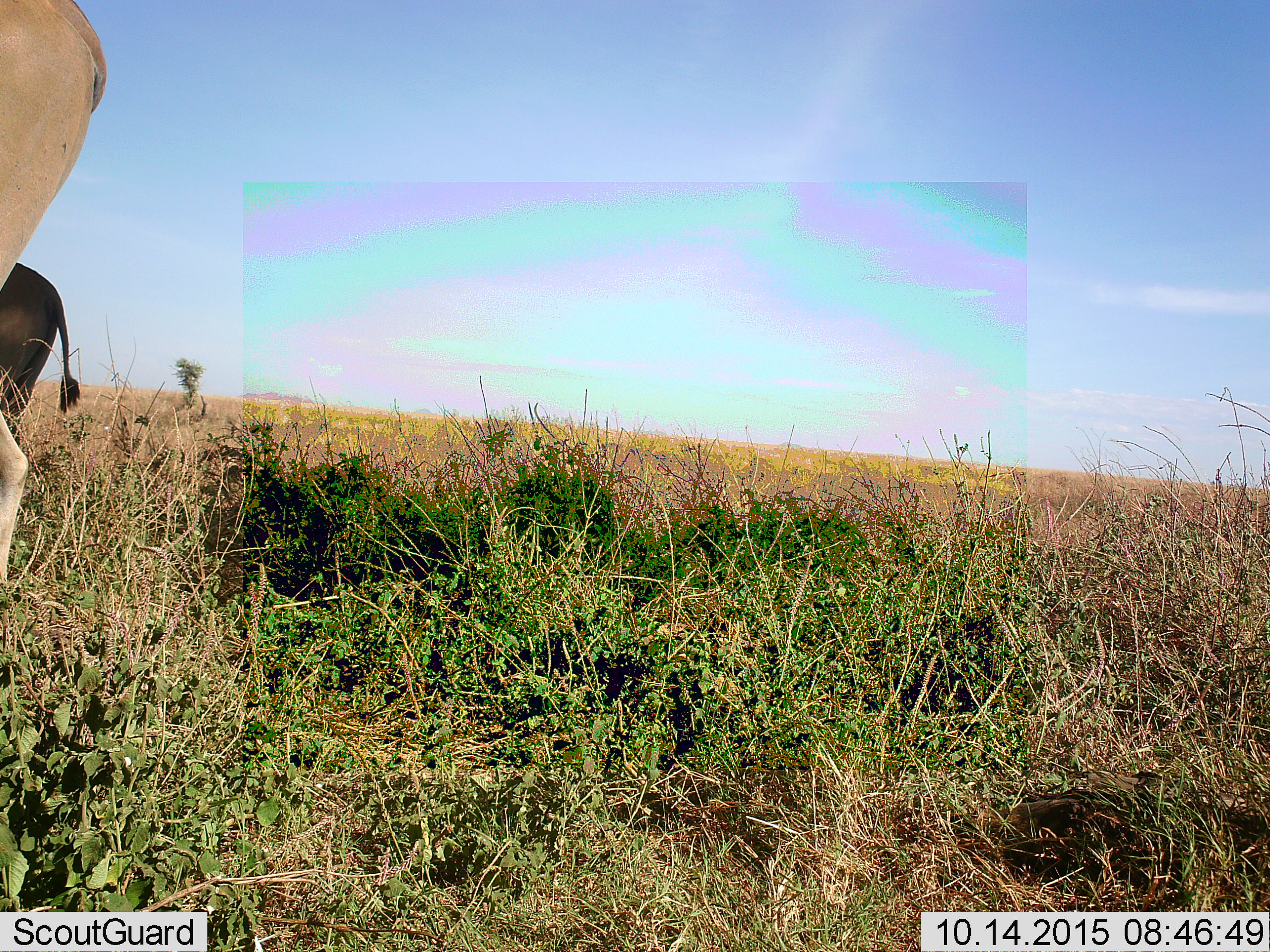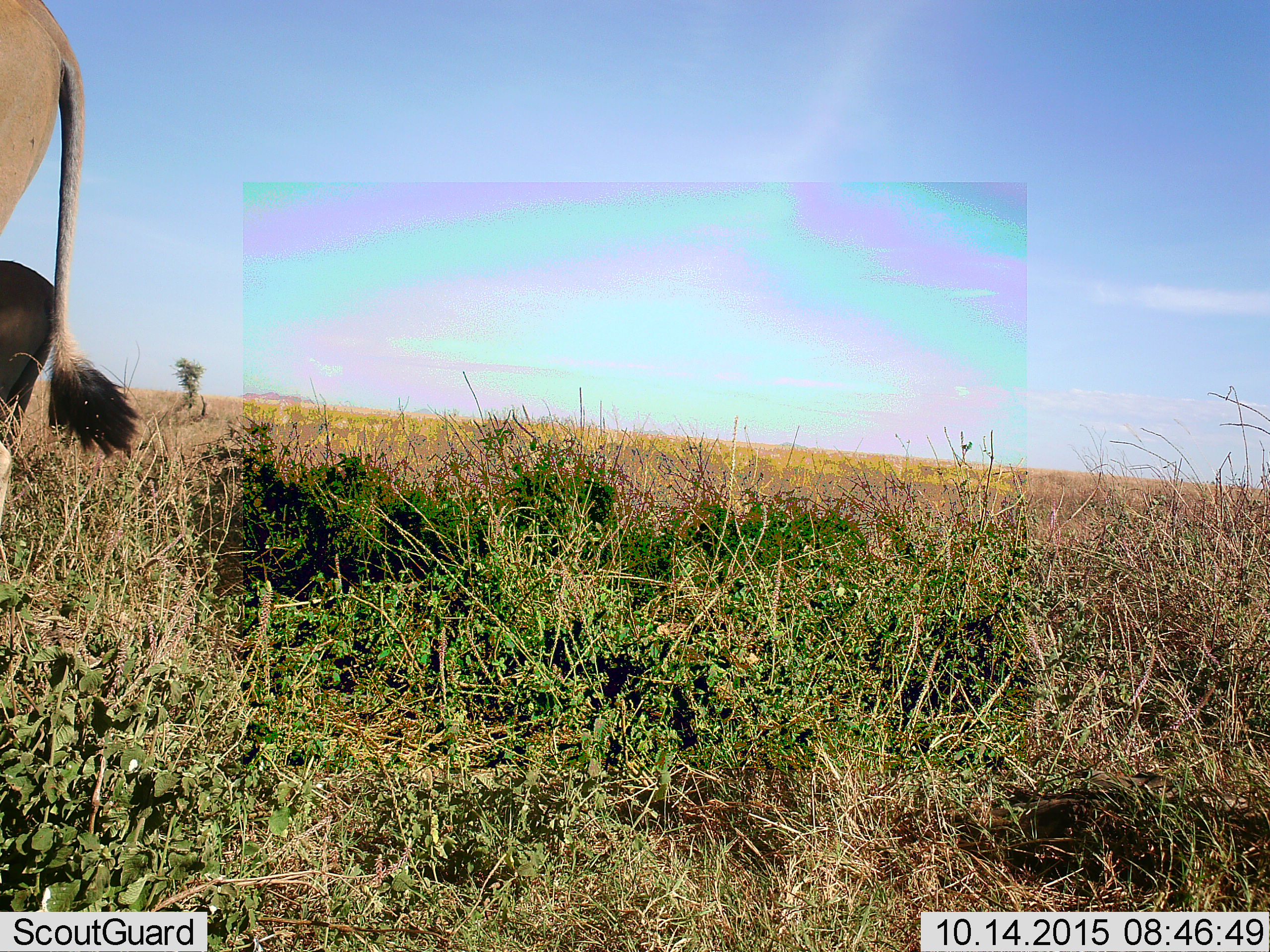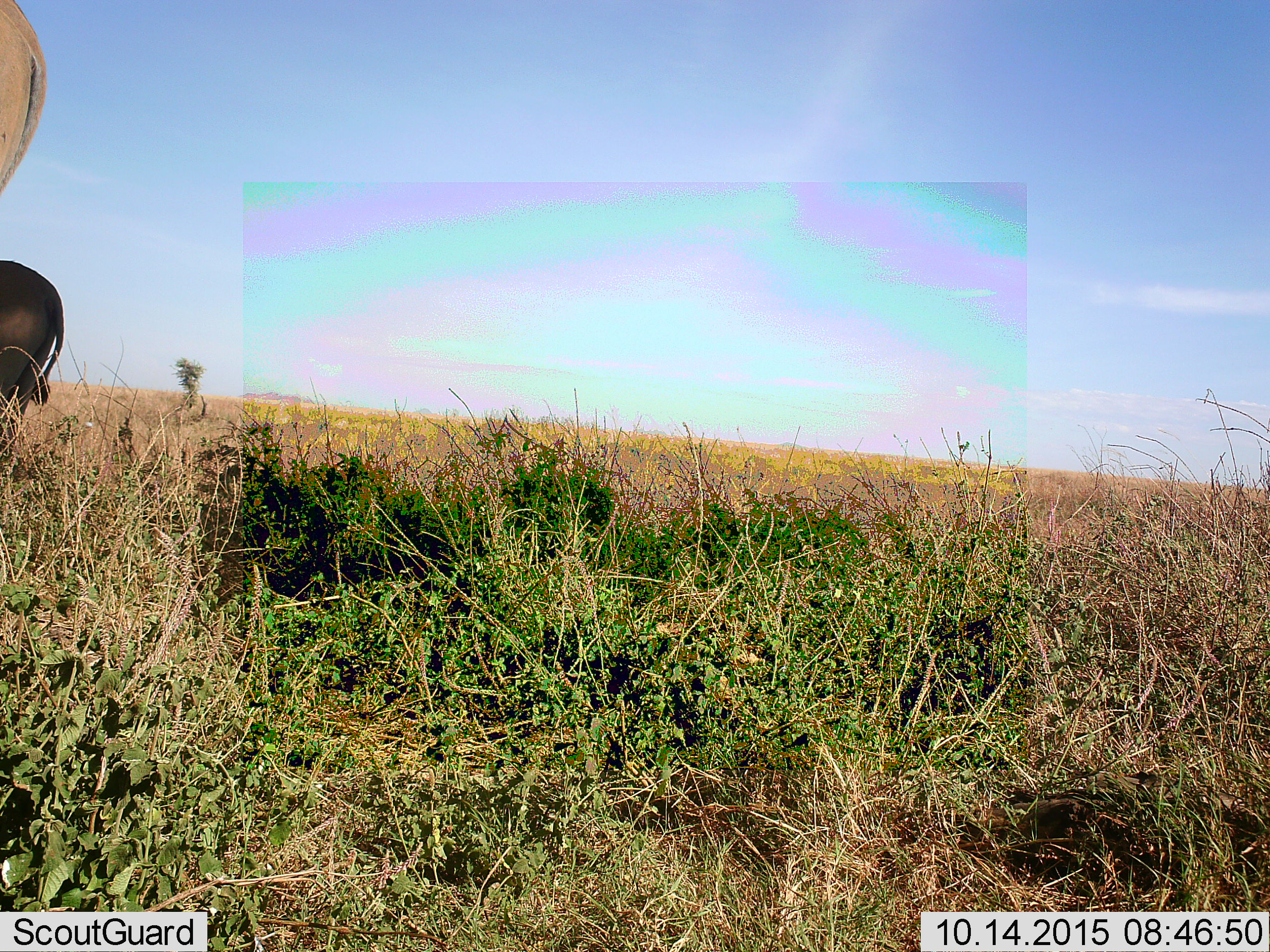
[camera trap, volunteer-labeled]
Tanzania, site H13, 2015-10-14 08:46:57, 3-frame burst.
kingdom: Animalia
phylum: Chordata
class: Mammalia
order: Artiodactyla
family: Bovidae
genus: Tragelaphus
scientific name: Tragelaphus oryx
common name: eland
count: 2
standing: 100%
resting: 0%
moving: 0%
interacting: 0%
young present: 0%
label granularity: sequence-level